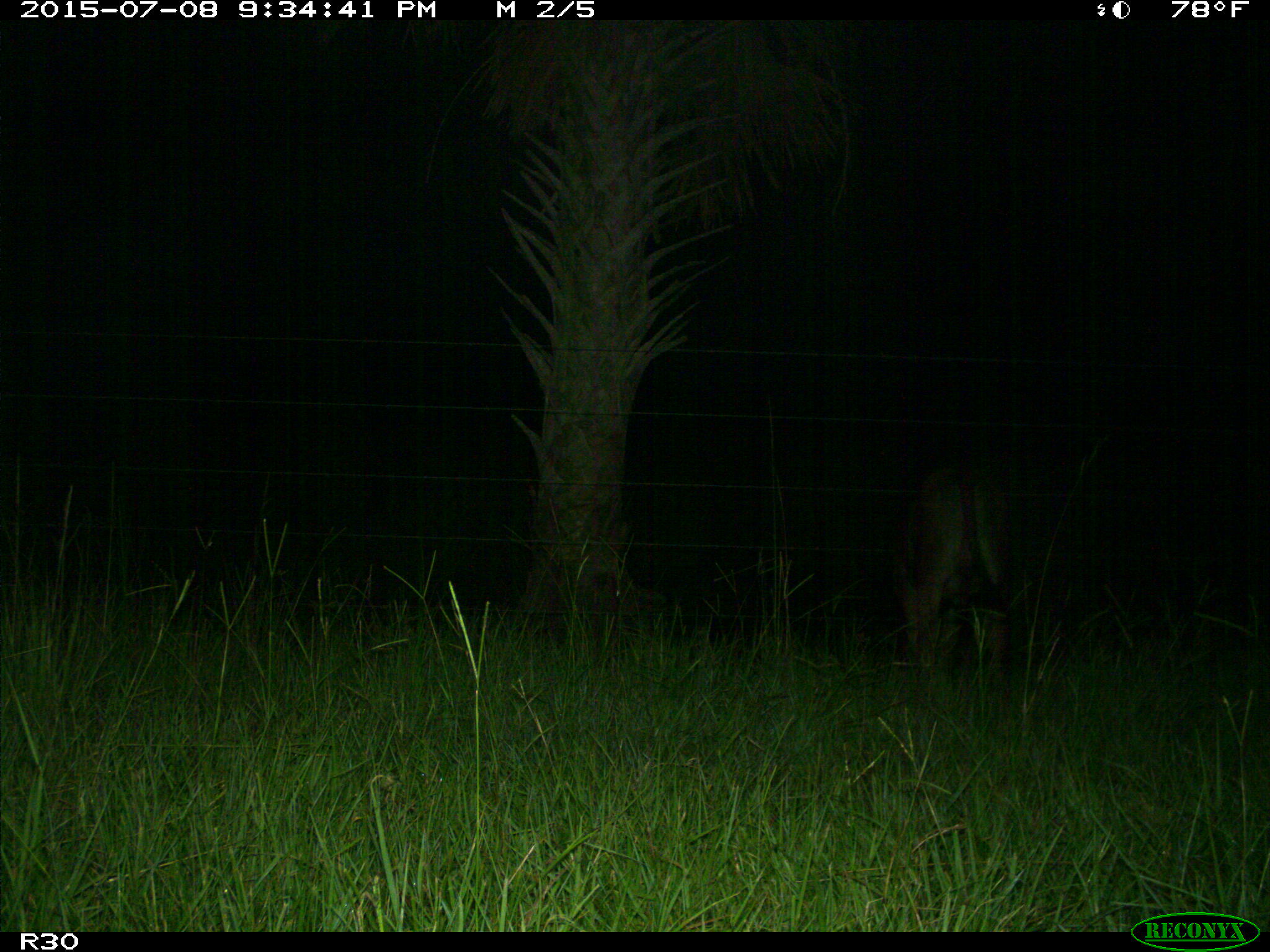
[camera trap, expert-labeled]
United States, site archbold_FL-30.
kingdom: Animalia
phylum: Chordata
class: Mammalia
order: Artiodactyla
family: Bovidae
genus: Bos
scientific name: Bos taurus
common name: domestic cow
Bos taurus (domestic cow).